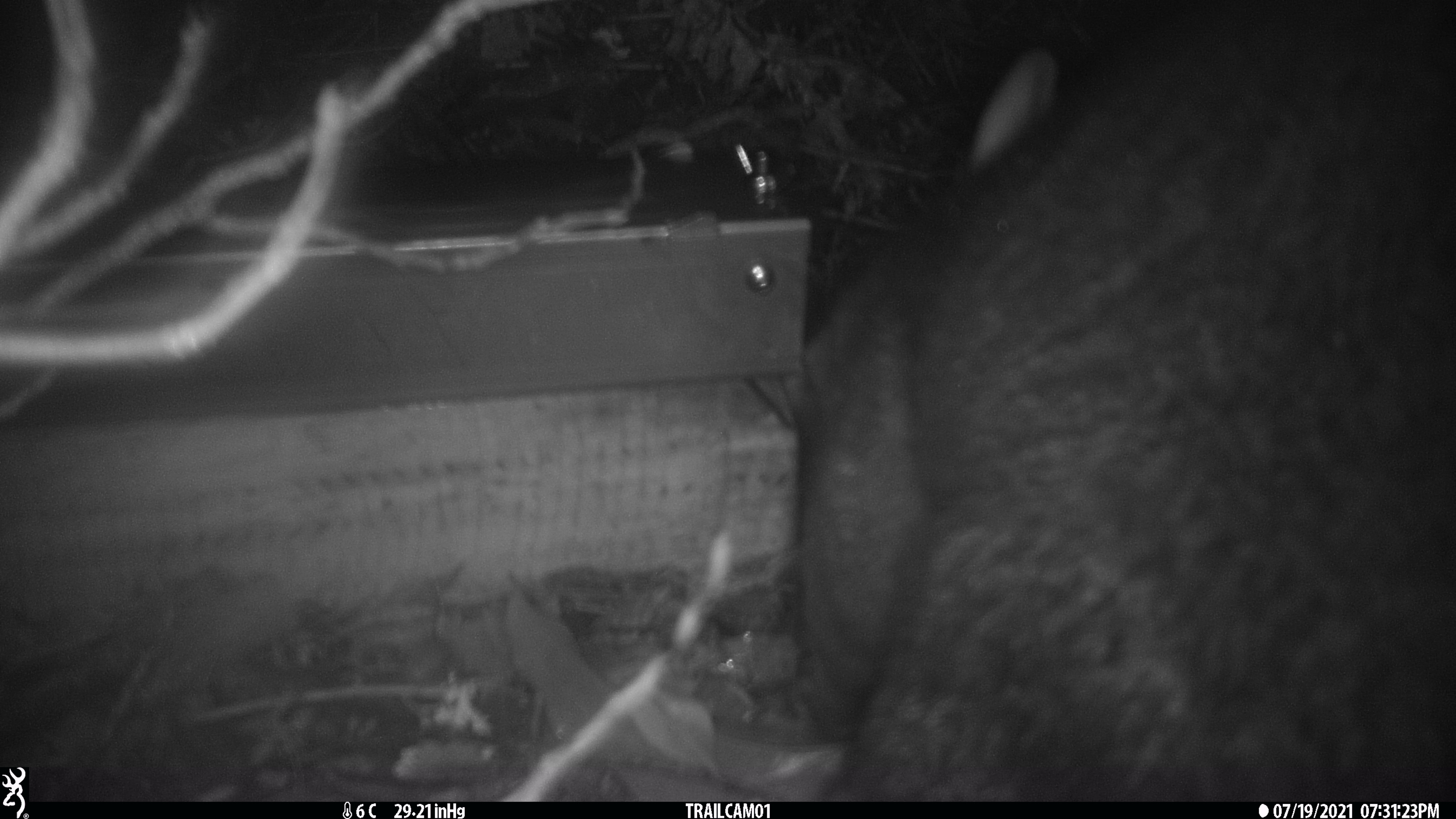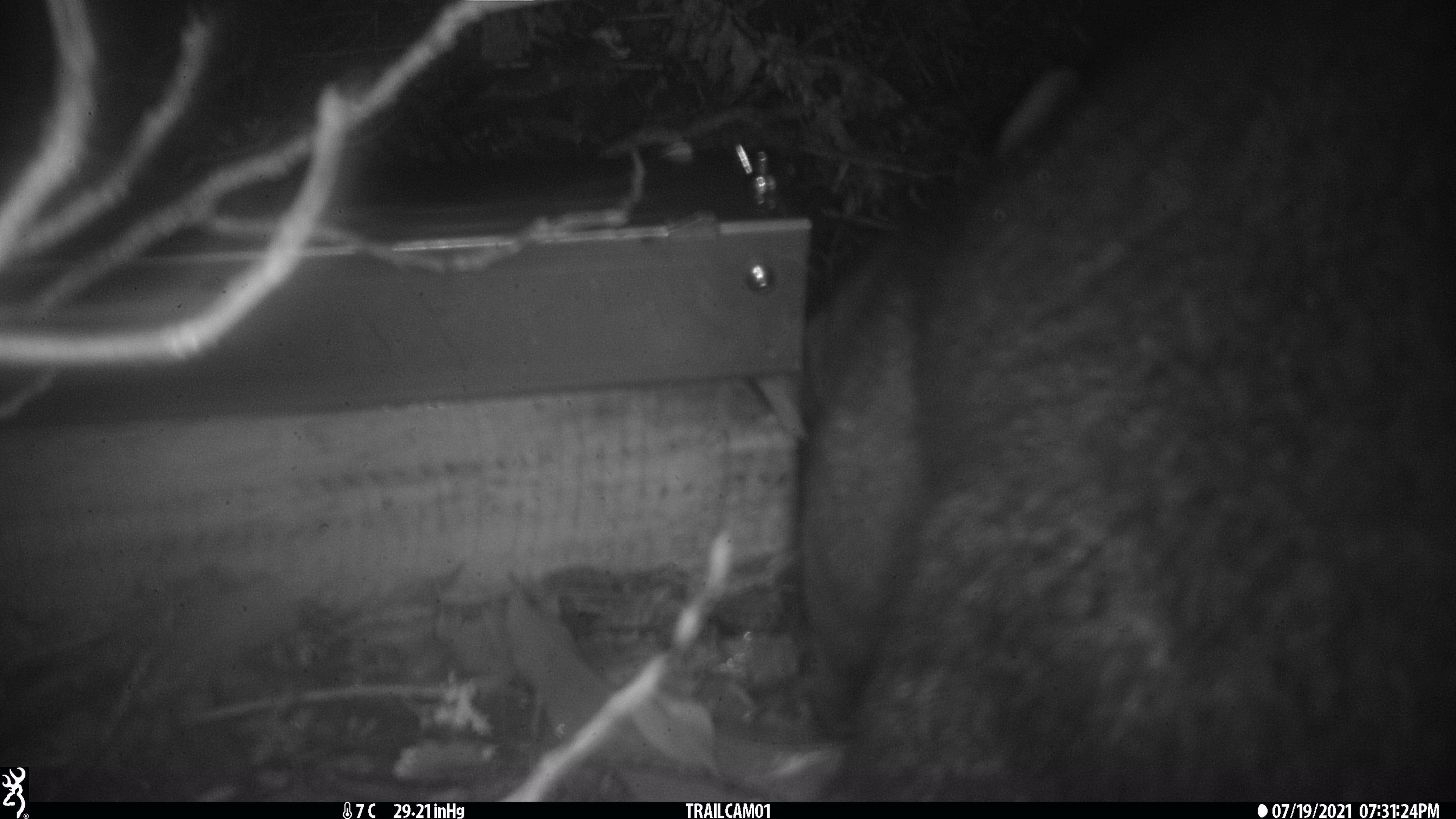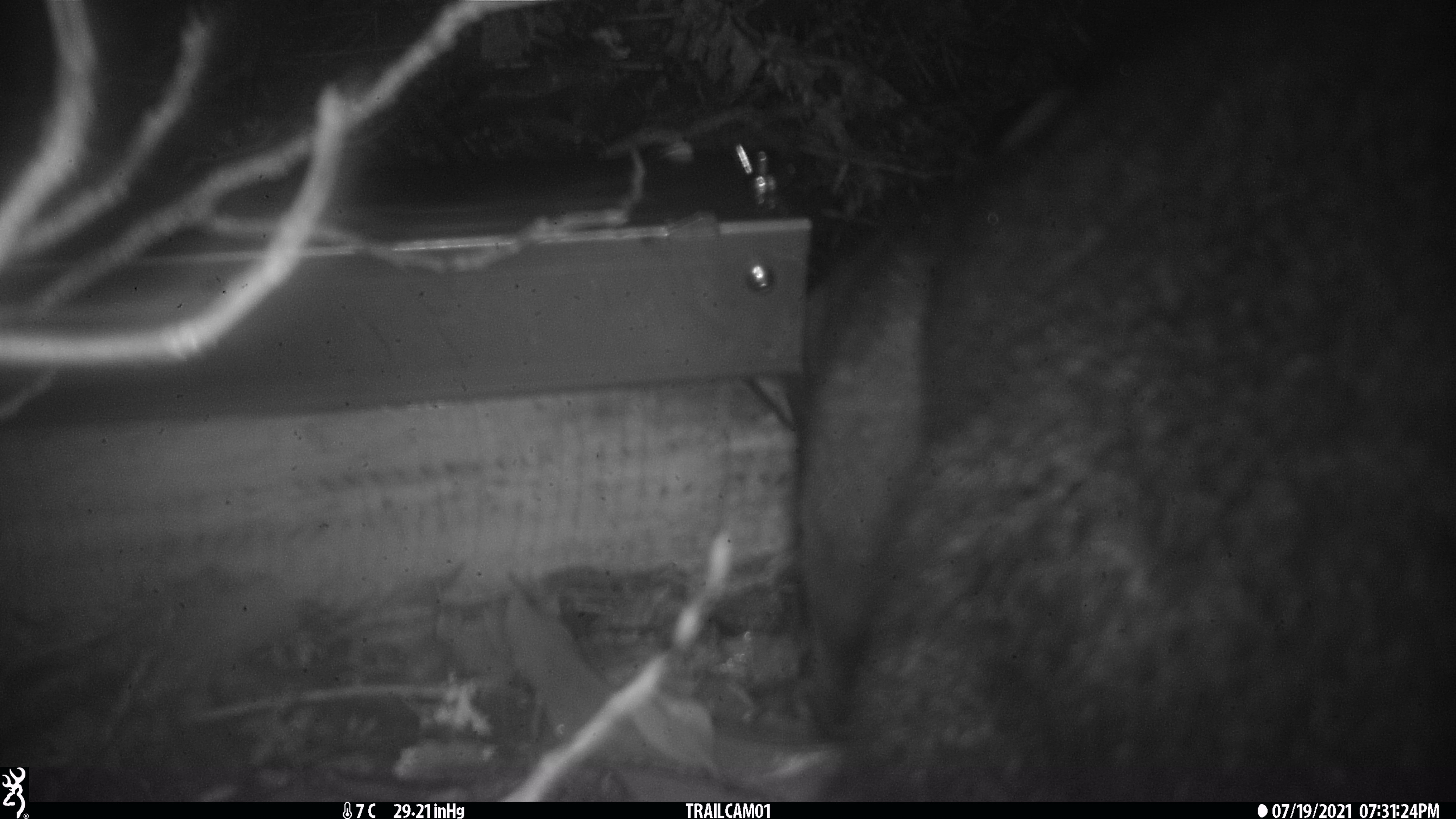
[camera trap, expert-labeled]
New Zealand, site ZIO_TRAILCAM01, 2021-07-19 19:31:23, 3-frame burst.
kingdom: Animalia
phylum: Chordata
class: Mammalia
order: Diprotodontia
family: Phalangeridae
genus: Trichosurus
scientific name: Trichosurus vulpecula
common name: common brushtail possum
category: possum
Possum (common brushtail possum) (Trichosurus vulpecula).